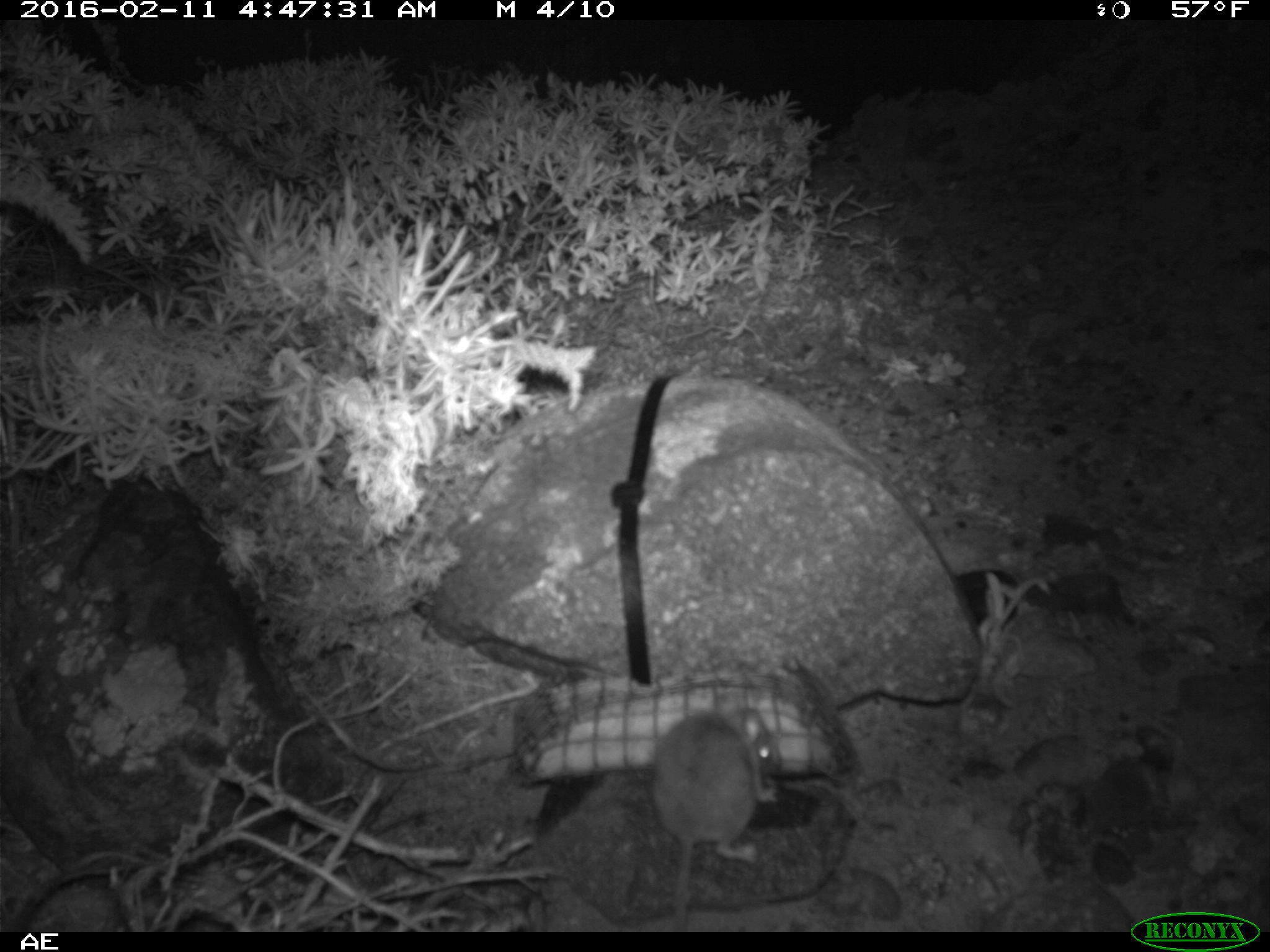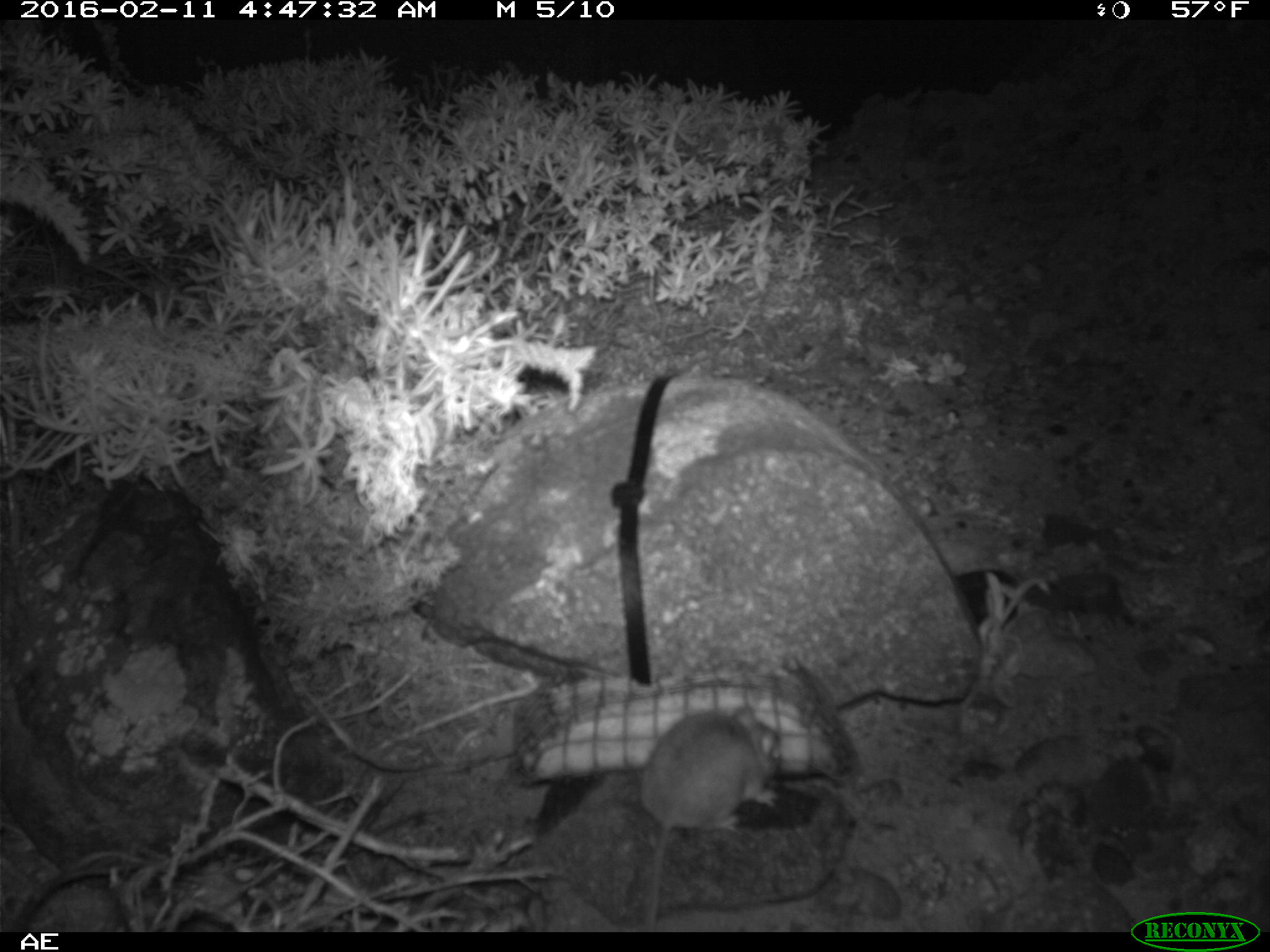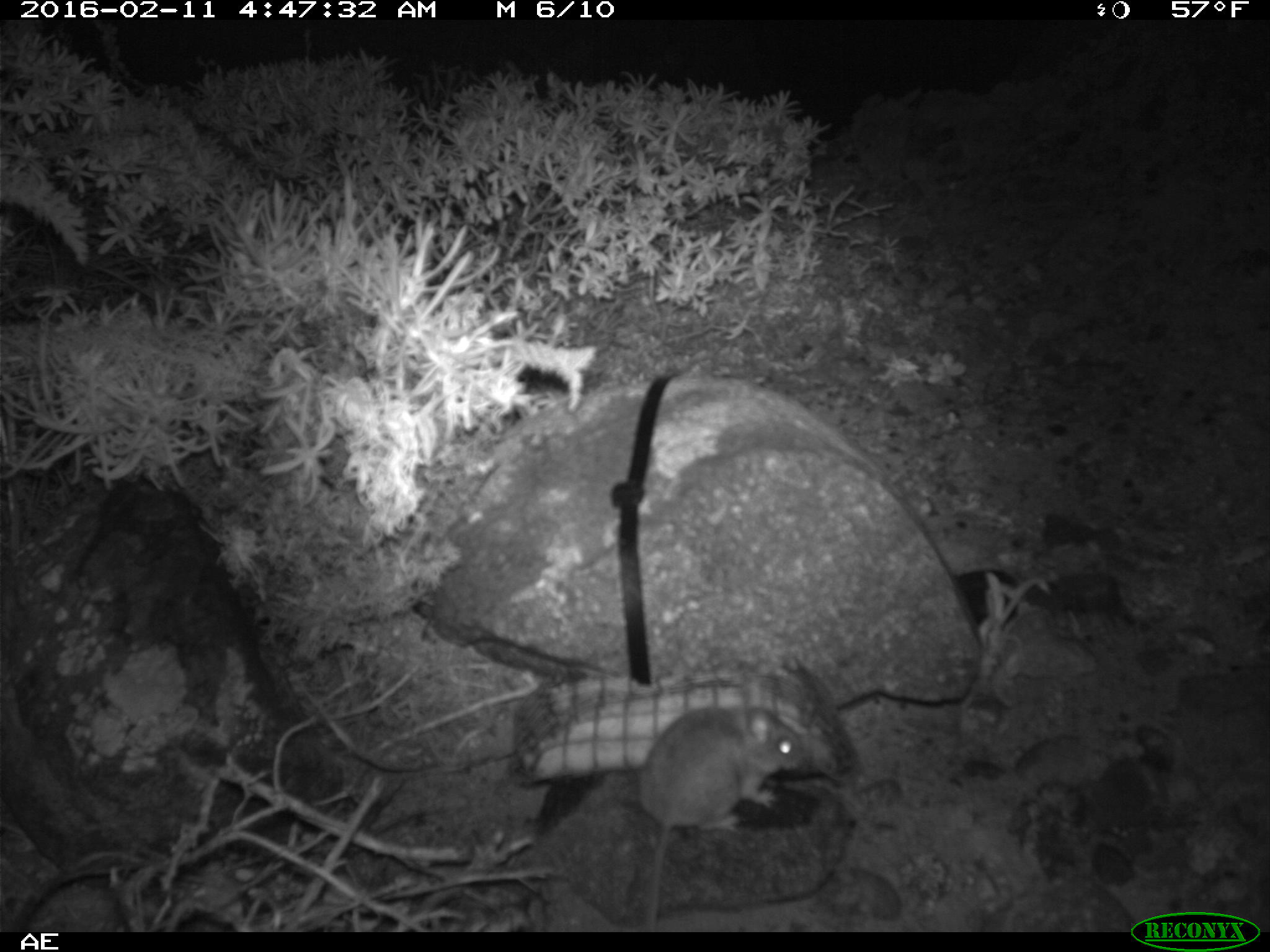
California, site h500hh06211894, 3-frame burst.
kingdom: Animalia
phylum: Chordata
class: Mammalia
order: Rodentia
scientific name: Rodentia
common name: rodent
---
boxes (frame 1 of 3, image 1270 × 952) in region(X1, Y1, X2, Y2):
rodent: region(649, 689, 780, 932)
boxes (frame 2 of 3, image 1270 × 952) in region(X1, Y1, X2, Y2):
rodent: region(640, 704, 779, 932)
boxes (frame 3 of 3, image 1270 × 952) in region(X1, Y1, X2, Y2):
rodent: region(631, 692, 806, 928)